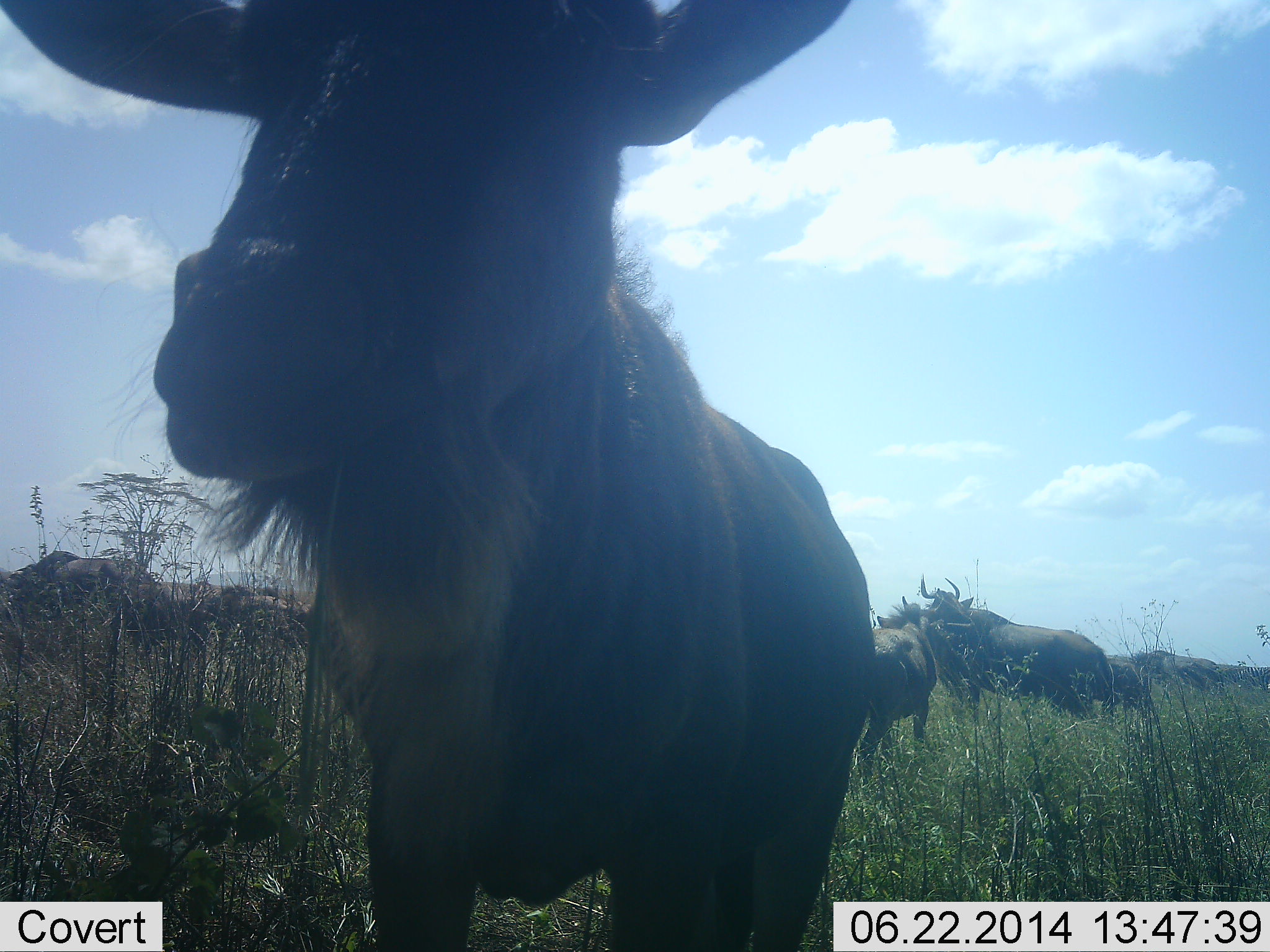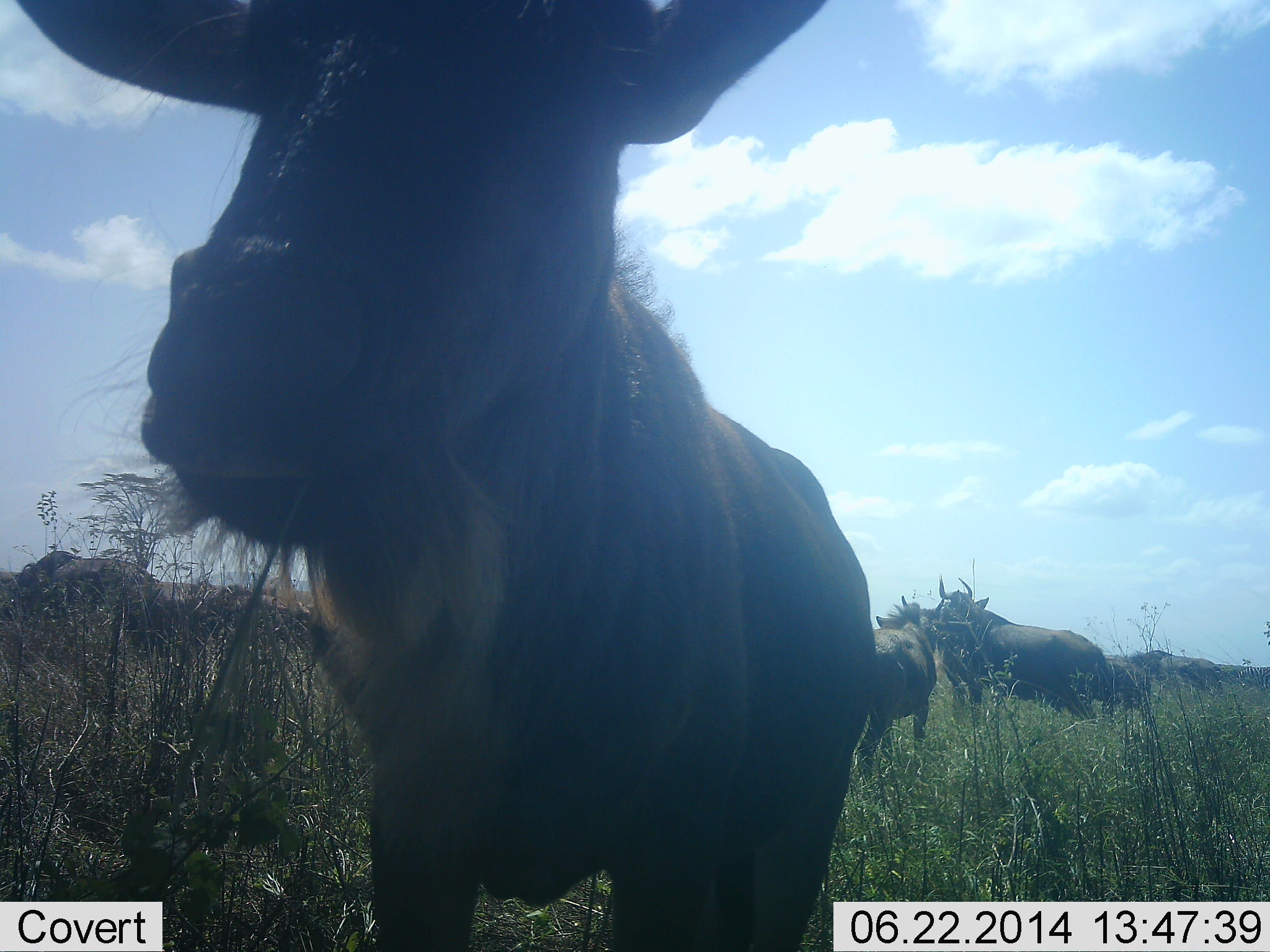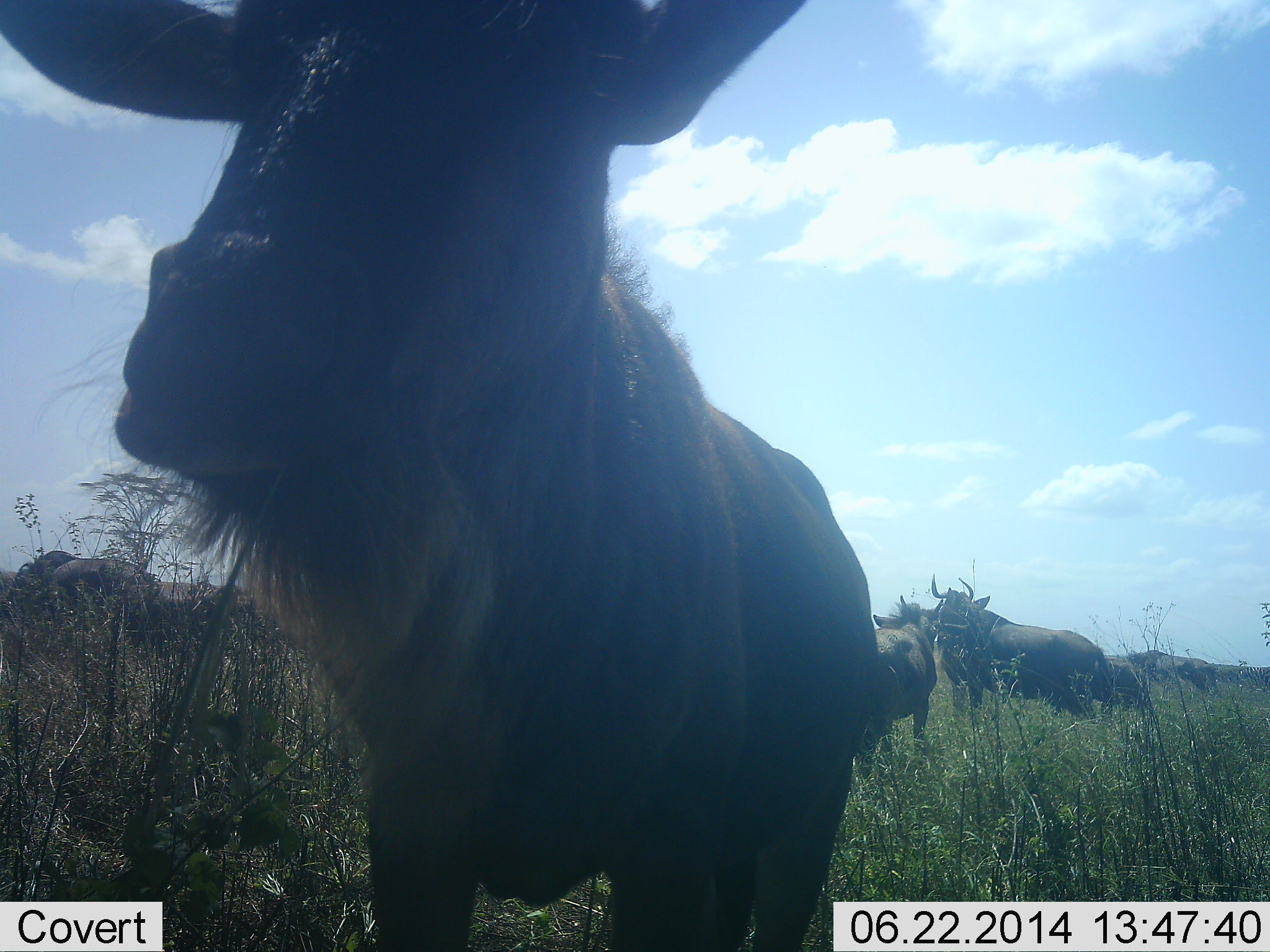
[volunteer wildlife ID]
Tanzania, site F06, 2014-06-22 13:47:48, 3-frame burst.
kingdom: Animalia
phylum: Chordata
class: Mammalia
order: Artiodactyla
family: Bovidae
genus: Connochaetes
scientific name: Connochaetes taurinus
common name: blue wildebeest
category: wildebeest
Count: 6.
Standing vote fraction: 70%.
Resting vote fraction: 10%.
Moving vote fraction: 10%.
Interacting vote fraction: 20%.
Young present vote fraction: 0%.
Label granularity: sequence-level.